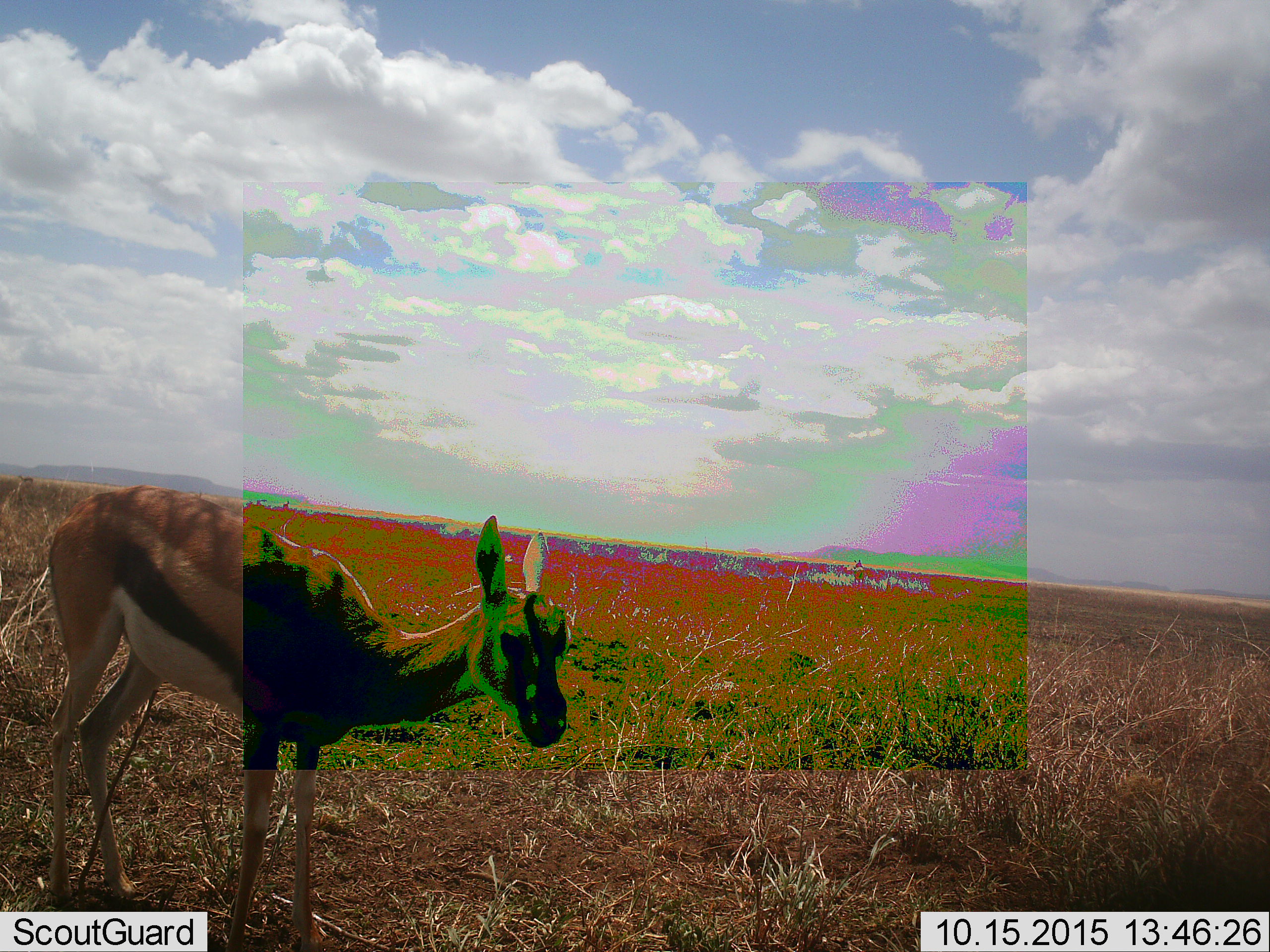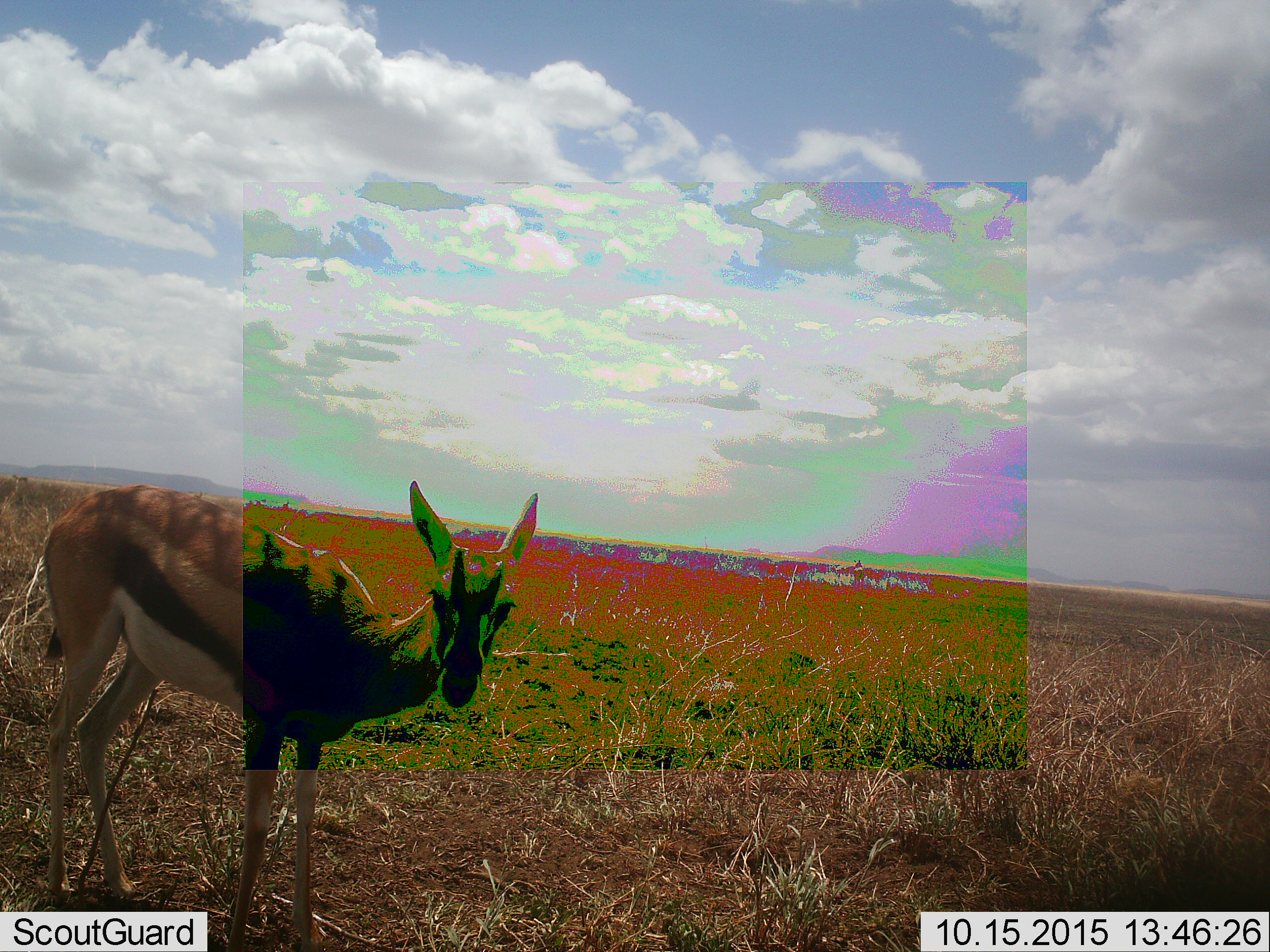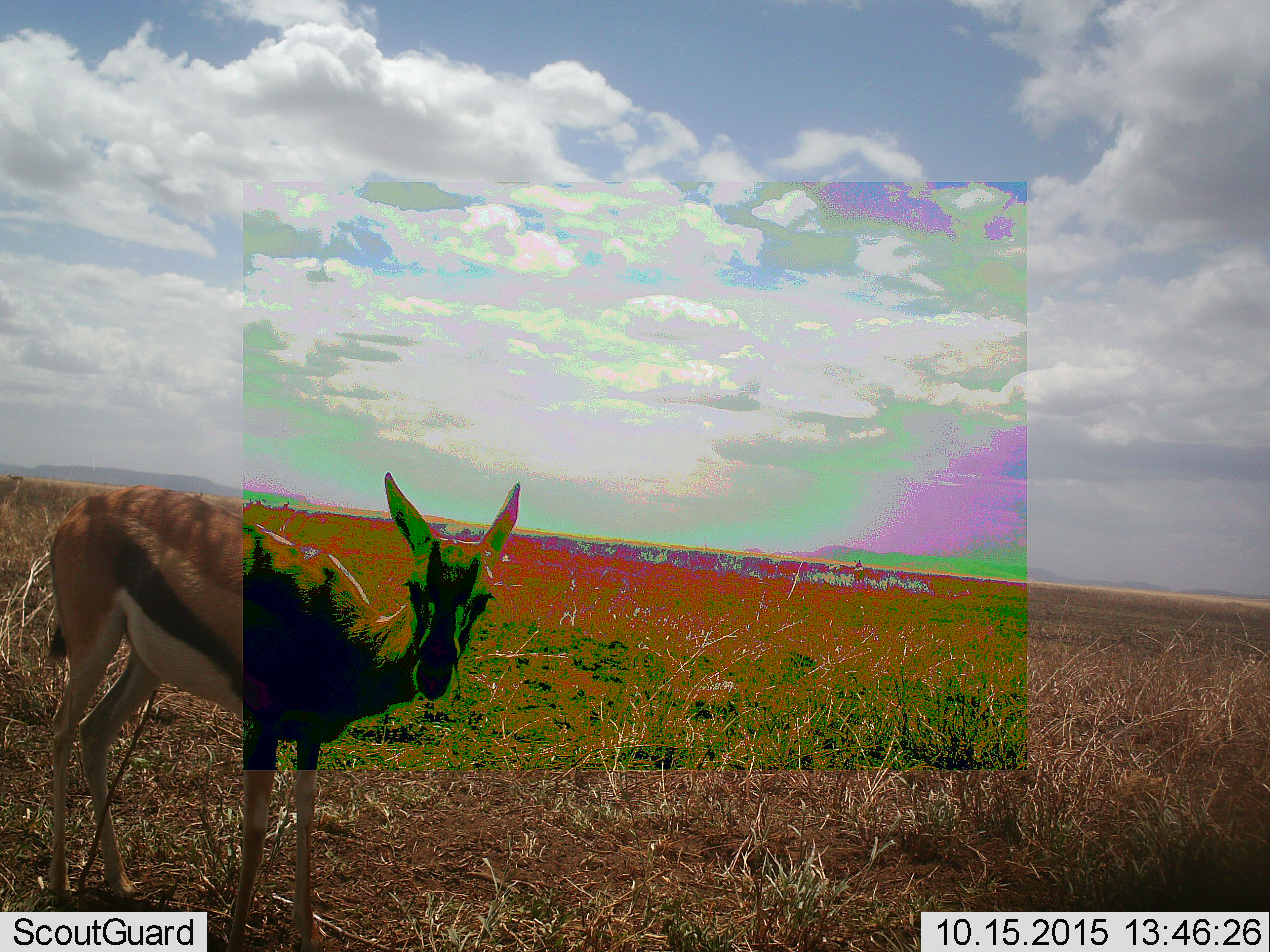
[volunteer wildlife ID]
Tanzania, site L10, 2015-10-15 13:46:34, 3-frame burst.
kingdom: Animalia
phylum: Chordata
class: Mammalia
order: Artiodactyla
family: Bovidae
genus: Eudorcas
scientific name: Eudorcas thomsonii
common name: thomson's gazelle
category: gazellethomsons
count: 1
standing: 100%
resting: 0%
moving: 10%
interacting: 0%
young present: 0%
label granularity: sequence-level